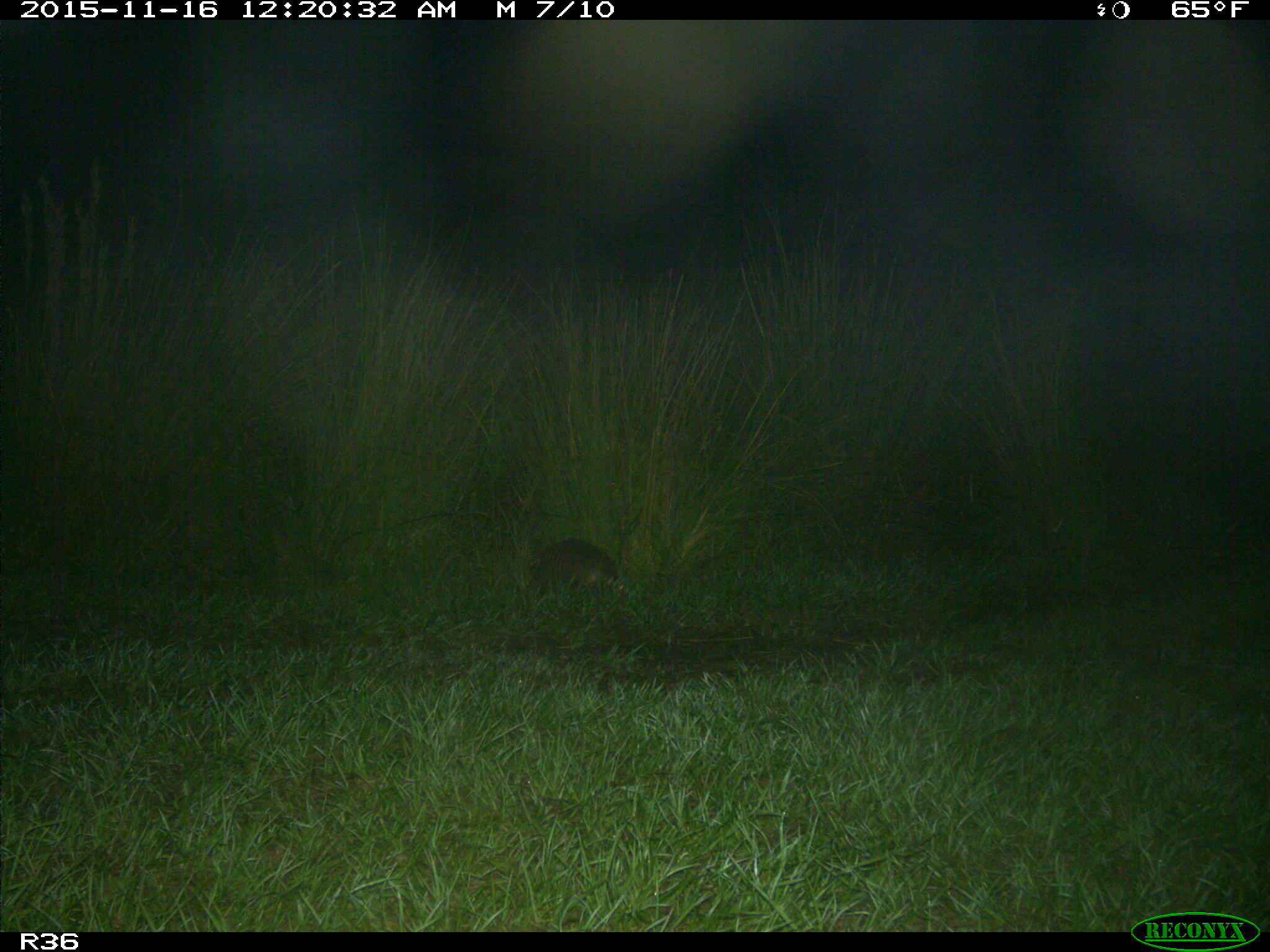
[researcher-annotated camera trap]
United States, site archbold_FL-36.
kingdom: Animalia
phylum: Chordata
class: Mammalia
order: Cingulata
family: Dasypodidae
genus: Dasypus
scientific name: Dasypus novemcinctus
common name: nine-banded armadillo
Dasypus novemcinctus (nine-banded armadillo).